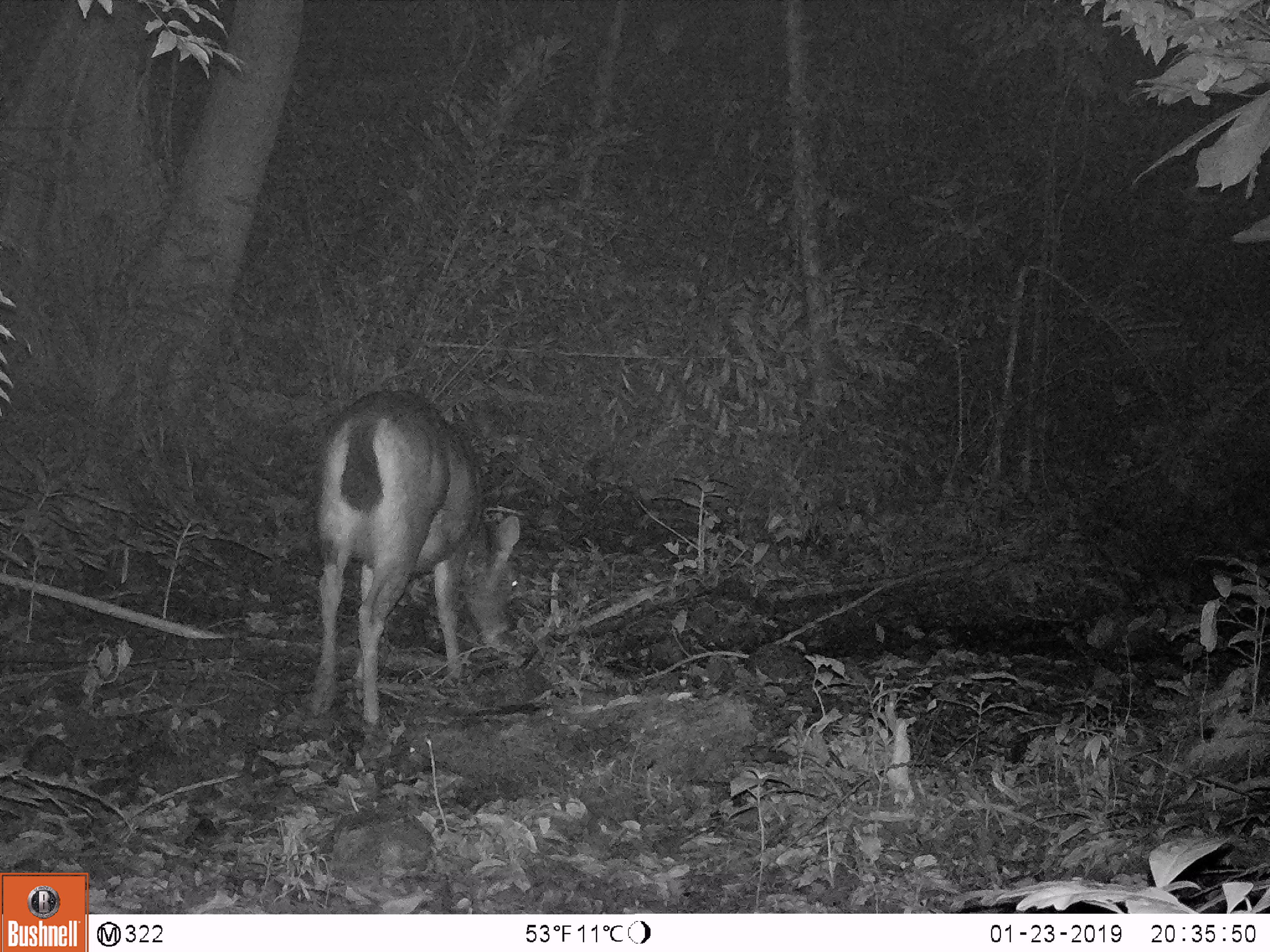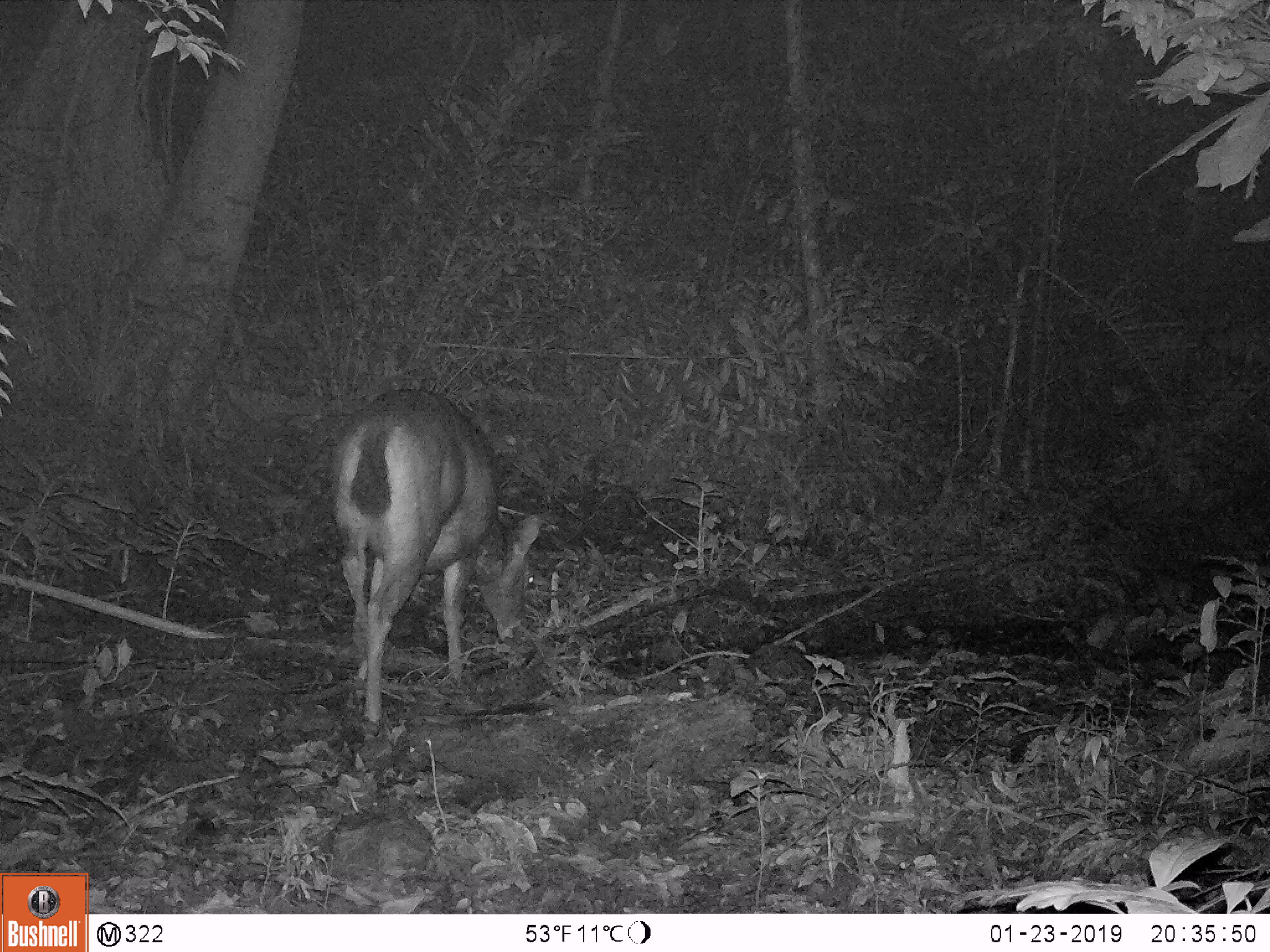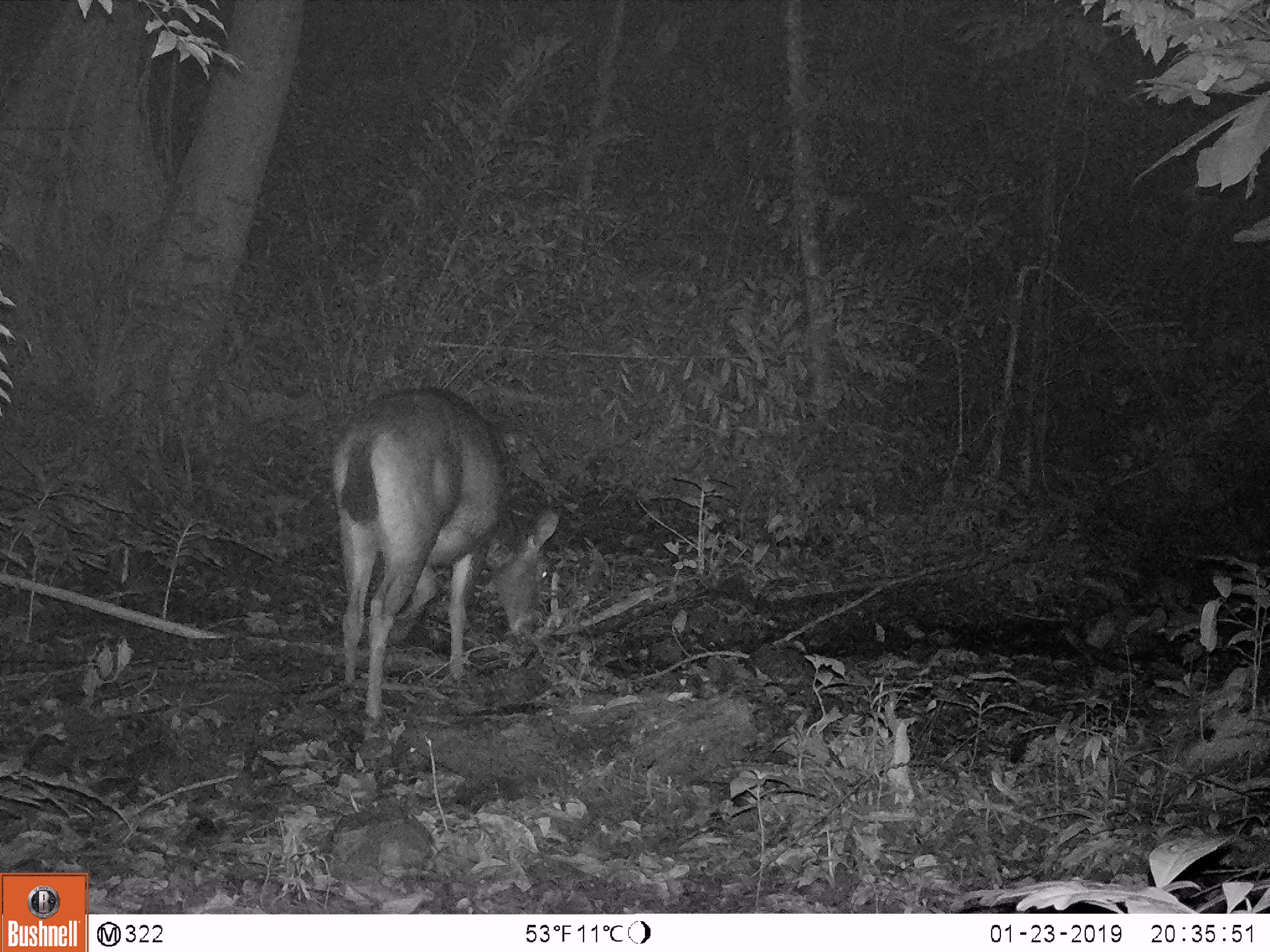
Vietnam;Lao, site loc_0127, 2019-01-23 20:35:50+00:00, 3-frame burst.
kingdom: Animalia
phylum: Chordata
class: Mammalia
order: Artiodactyla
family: Cervidae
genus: Rusa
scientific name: Rusa unicolor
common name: sambar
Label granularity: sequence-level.